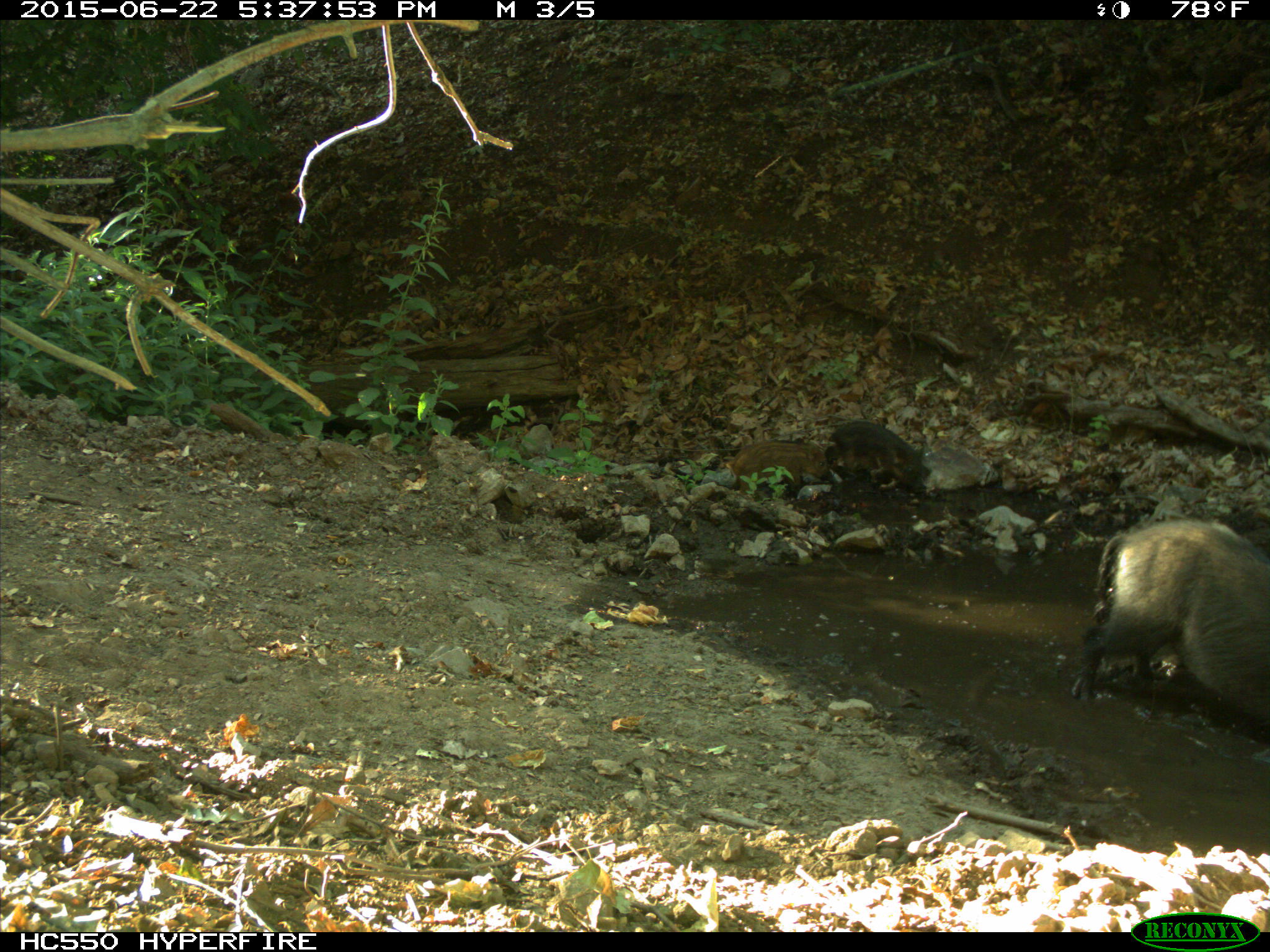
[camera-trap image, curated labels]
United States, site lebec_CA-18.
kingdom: Animalia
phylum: Chordata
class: Mammalia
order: Artiodactyla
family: Suidae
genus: Sus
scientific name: Sus scrofa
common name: wild boar